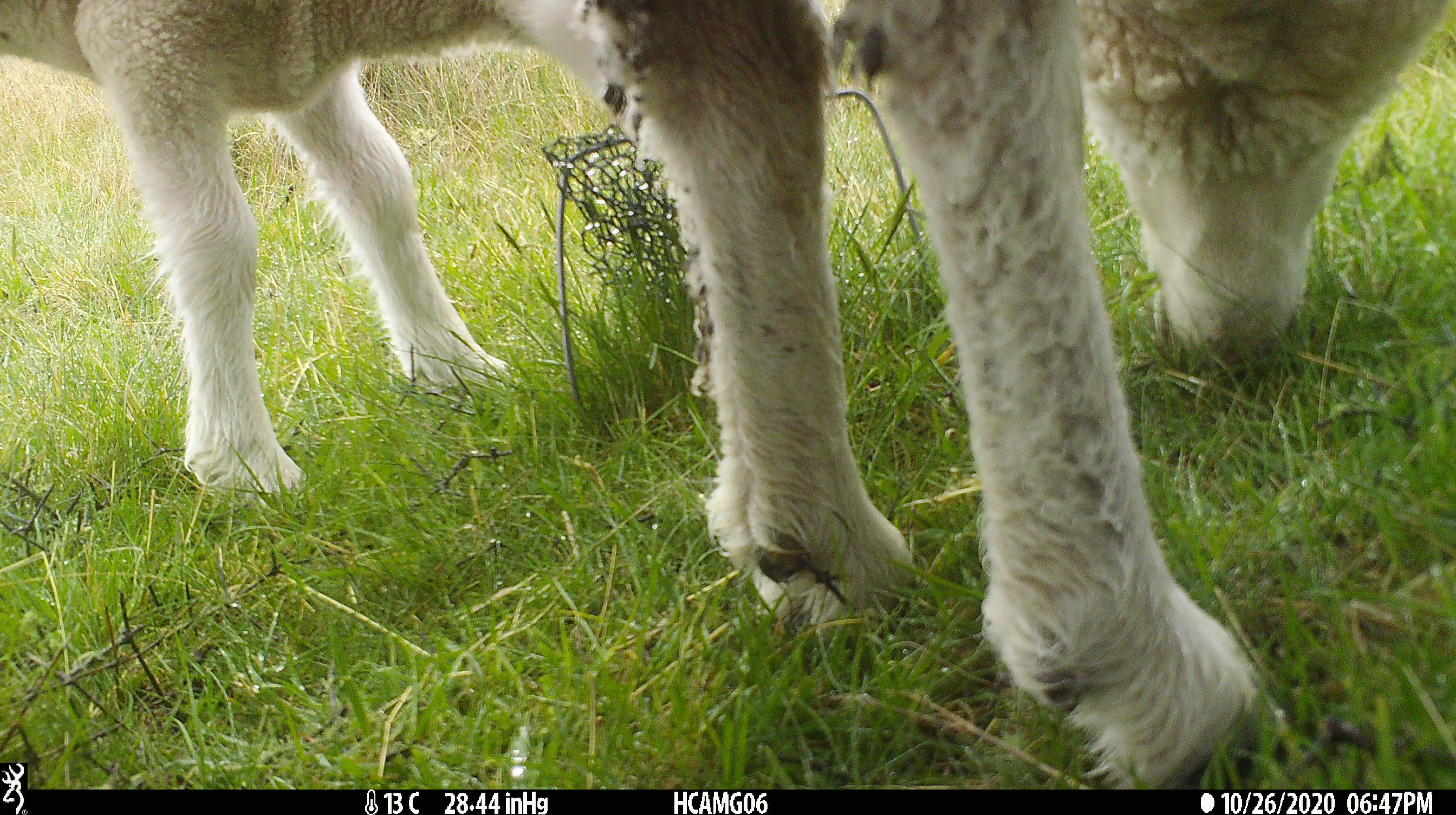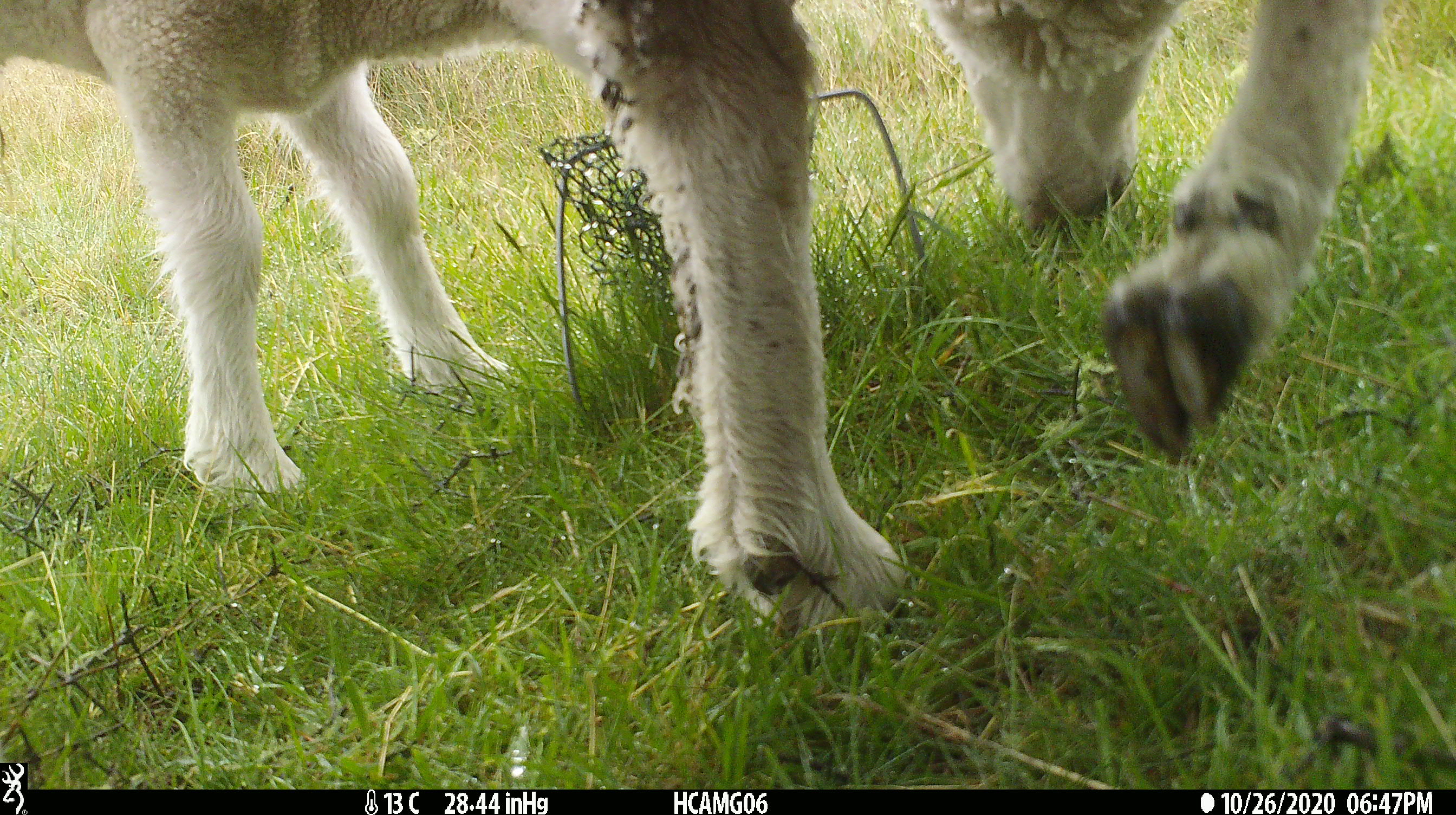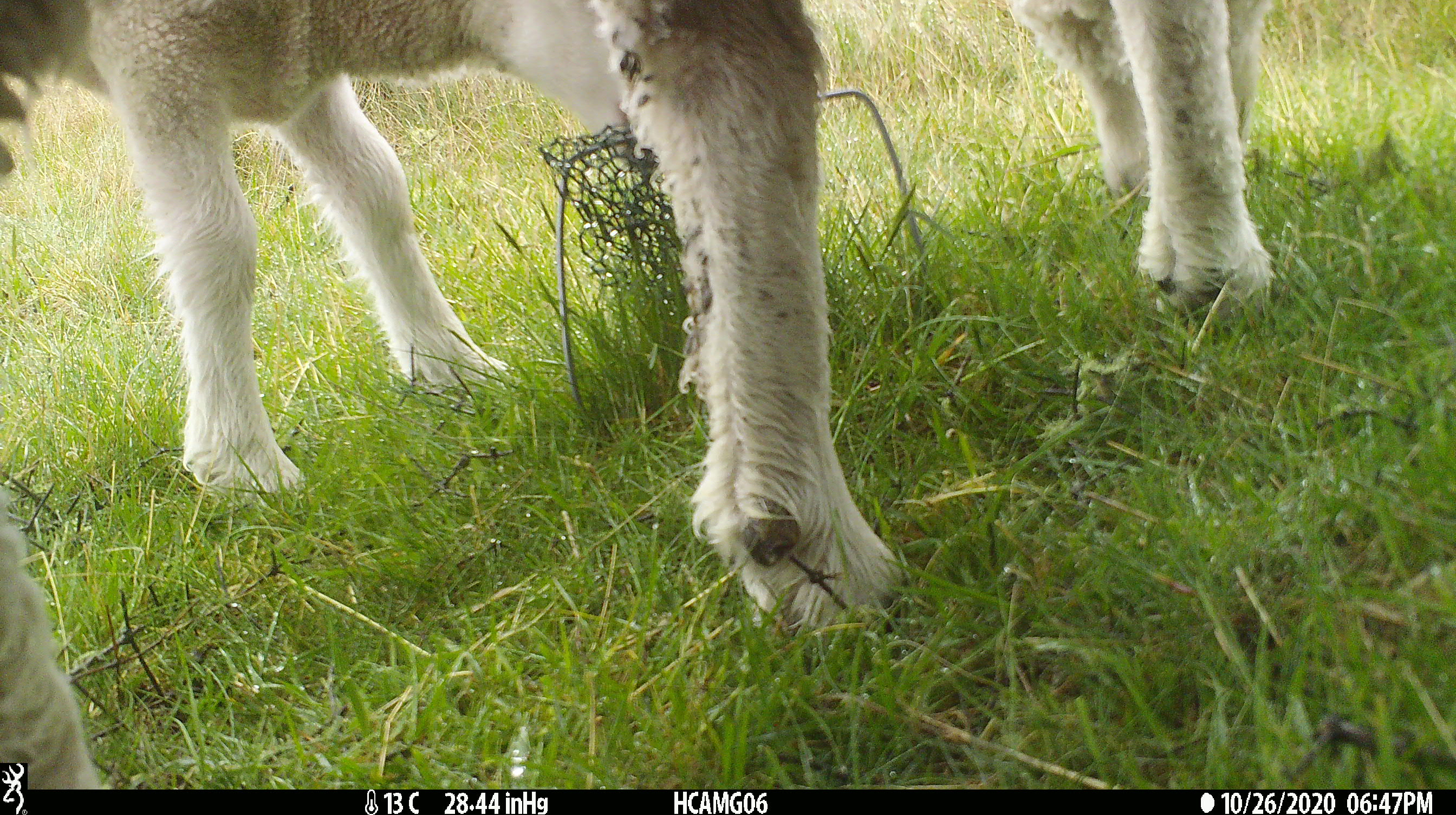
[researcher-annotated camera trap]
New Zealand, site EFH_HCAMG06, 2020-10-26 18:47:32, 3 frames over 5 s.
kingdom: Animalia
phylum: Chordata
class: Mammalia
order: Artiodactyla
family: Bovidae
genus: Ovis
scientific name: Ovis aries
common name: domestic sheep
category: sheep